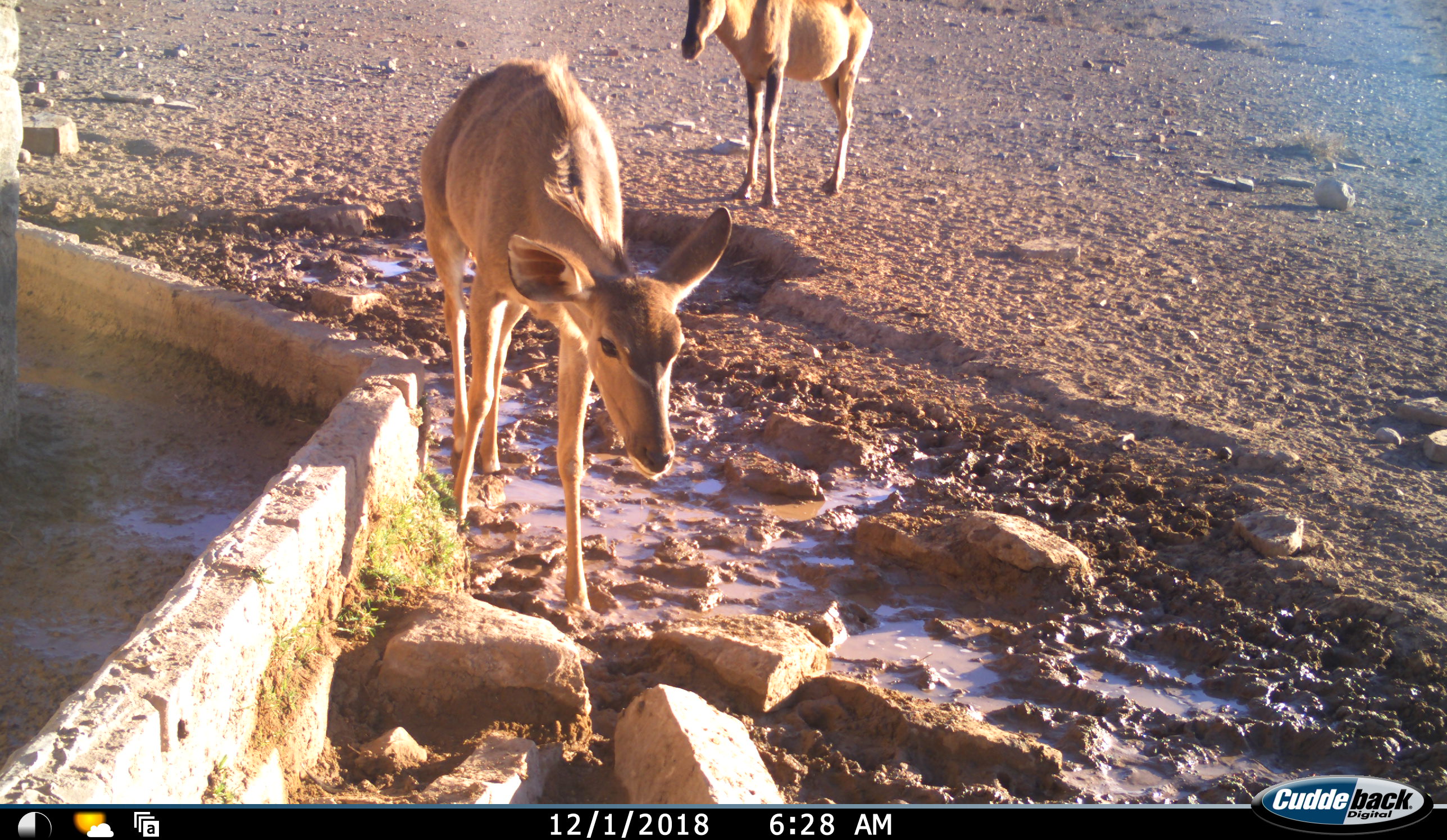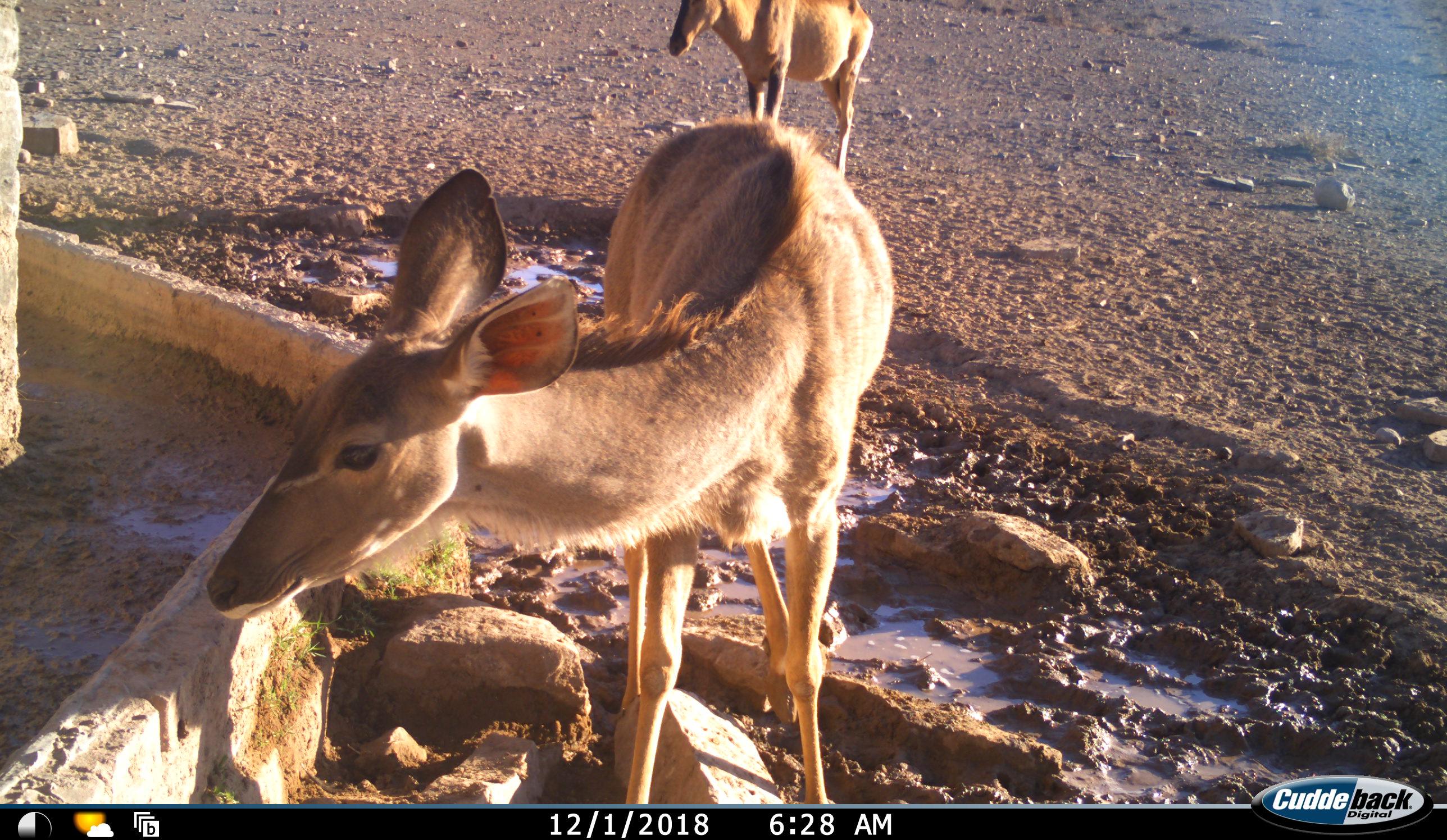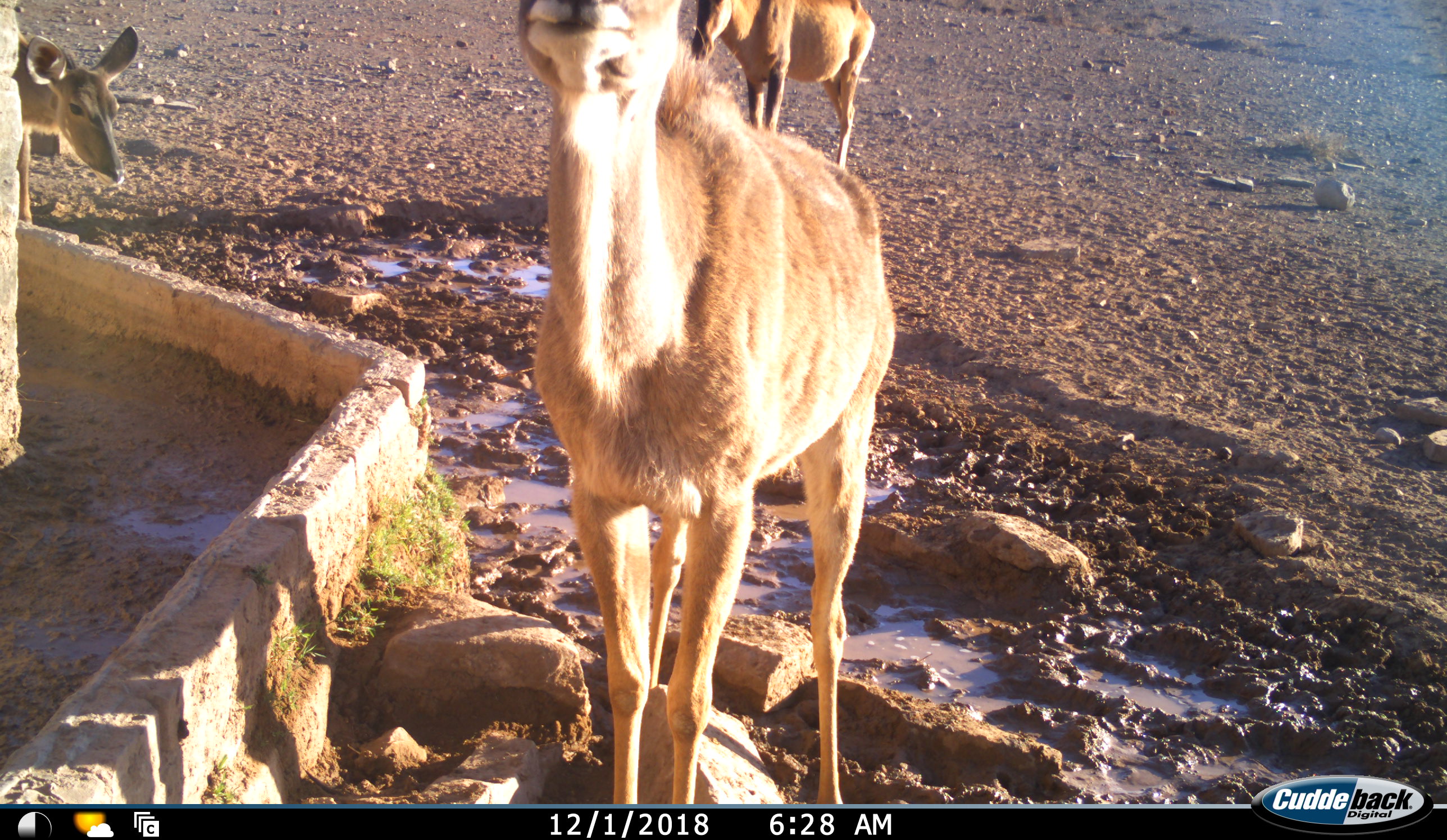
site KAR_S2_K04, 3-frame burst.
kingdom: Animalia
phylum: Chordata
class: Mammalia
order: Artiodactyla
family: Bovidae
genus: Alcelaphus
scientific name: Alcelaphus buselaphus caama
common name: red hartebeest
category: hartebeestred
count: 1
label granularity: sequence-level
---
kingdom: Animalia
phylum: Chordata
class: Mammalia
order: Artiodactyla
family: Bovidae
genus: Tragelaphus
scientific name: Tragelaphus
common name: kudu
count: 2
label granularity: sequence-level